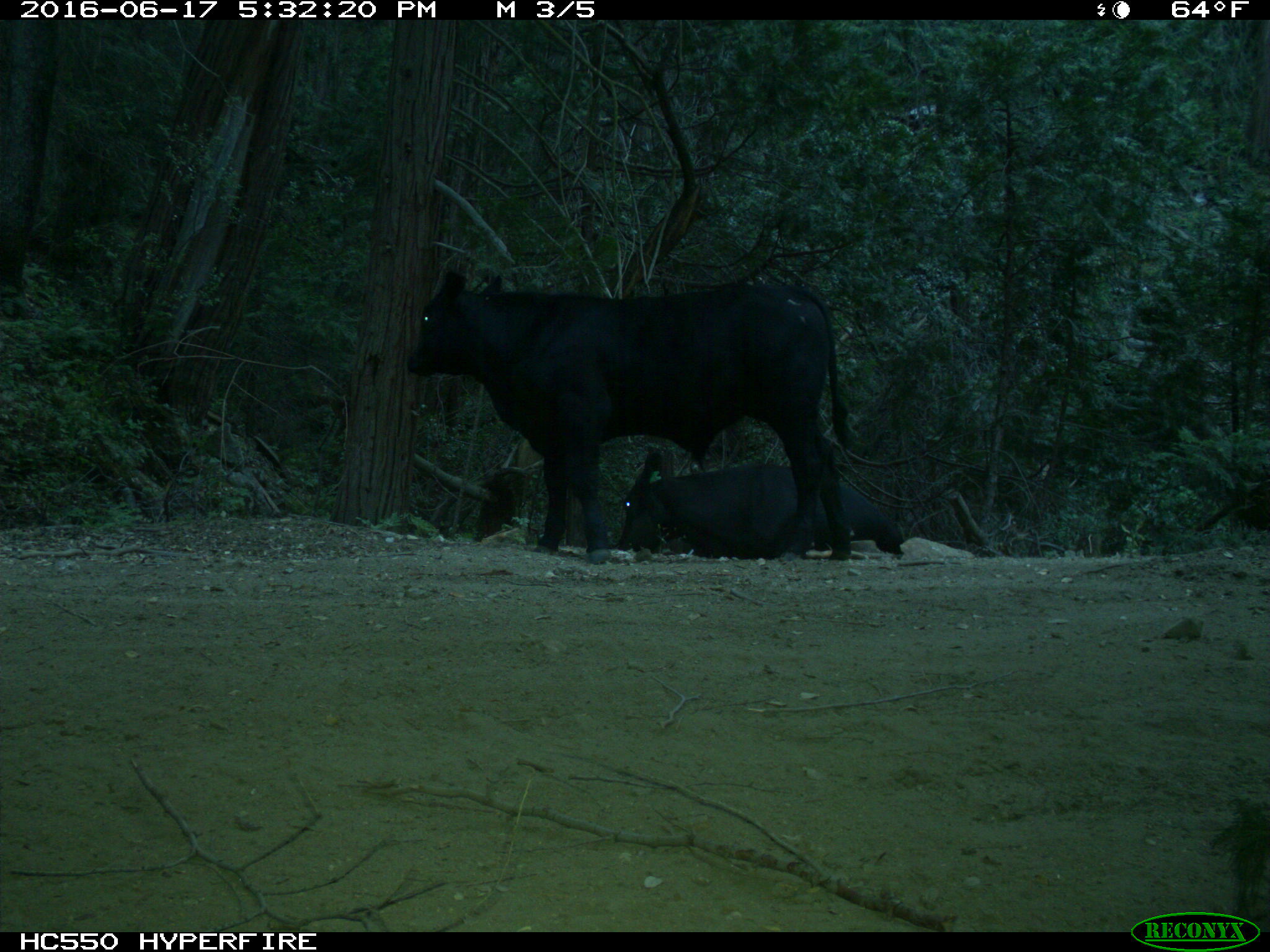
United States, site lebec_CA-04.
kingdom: Animalia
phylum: Chordata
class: Mammalia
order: Artiodactyla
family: Bovidae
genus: Bos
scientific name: Bos taurus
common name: domestic cow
Bos taurus (domestic cow).